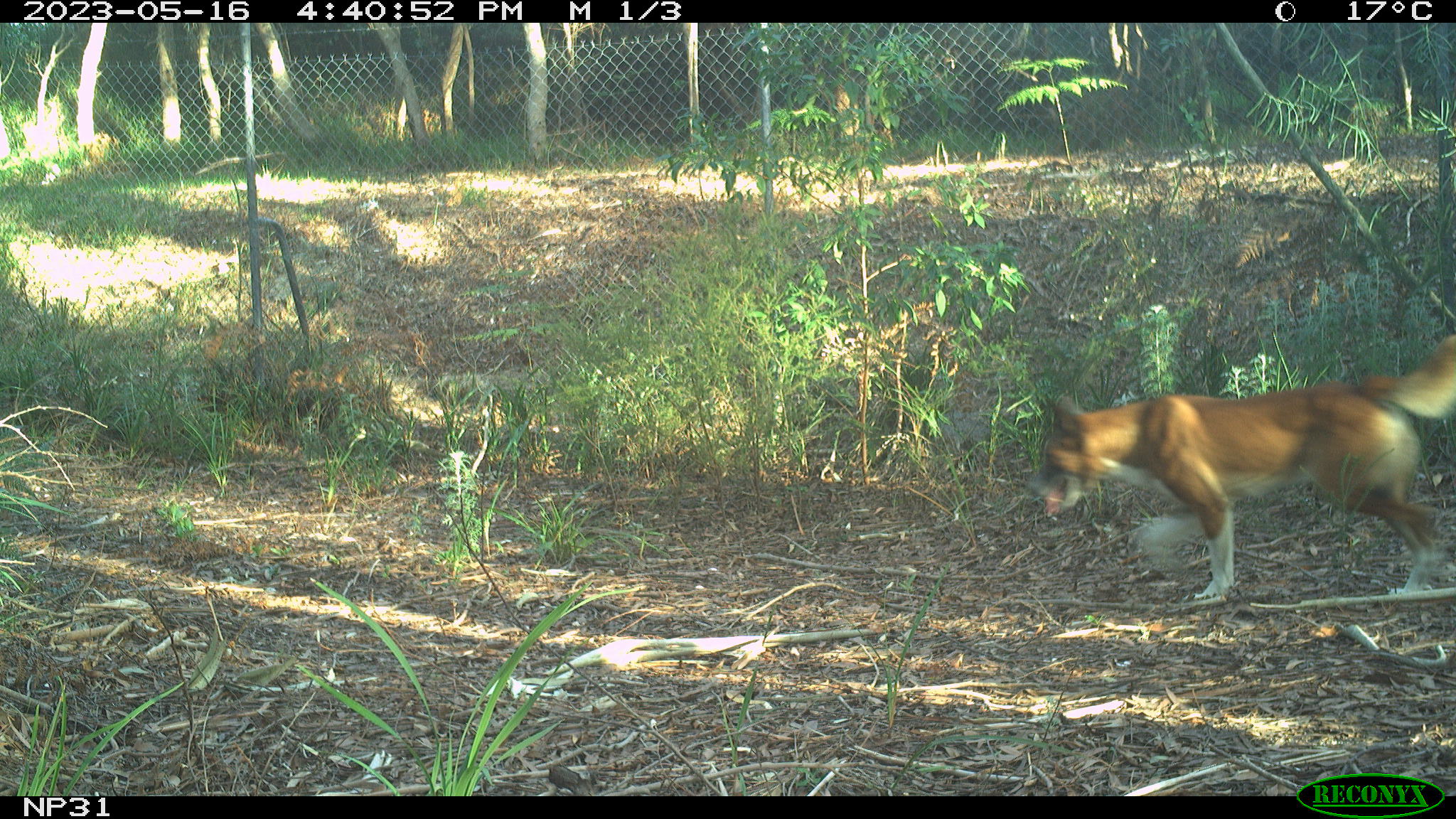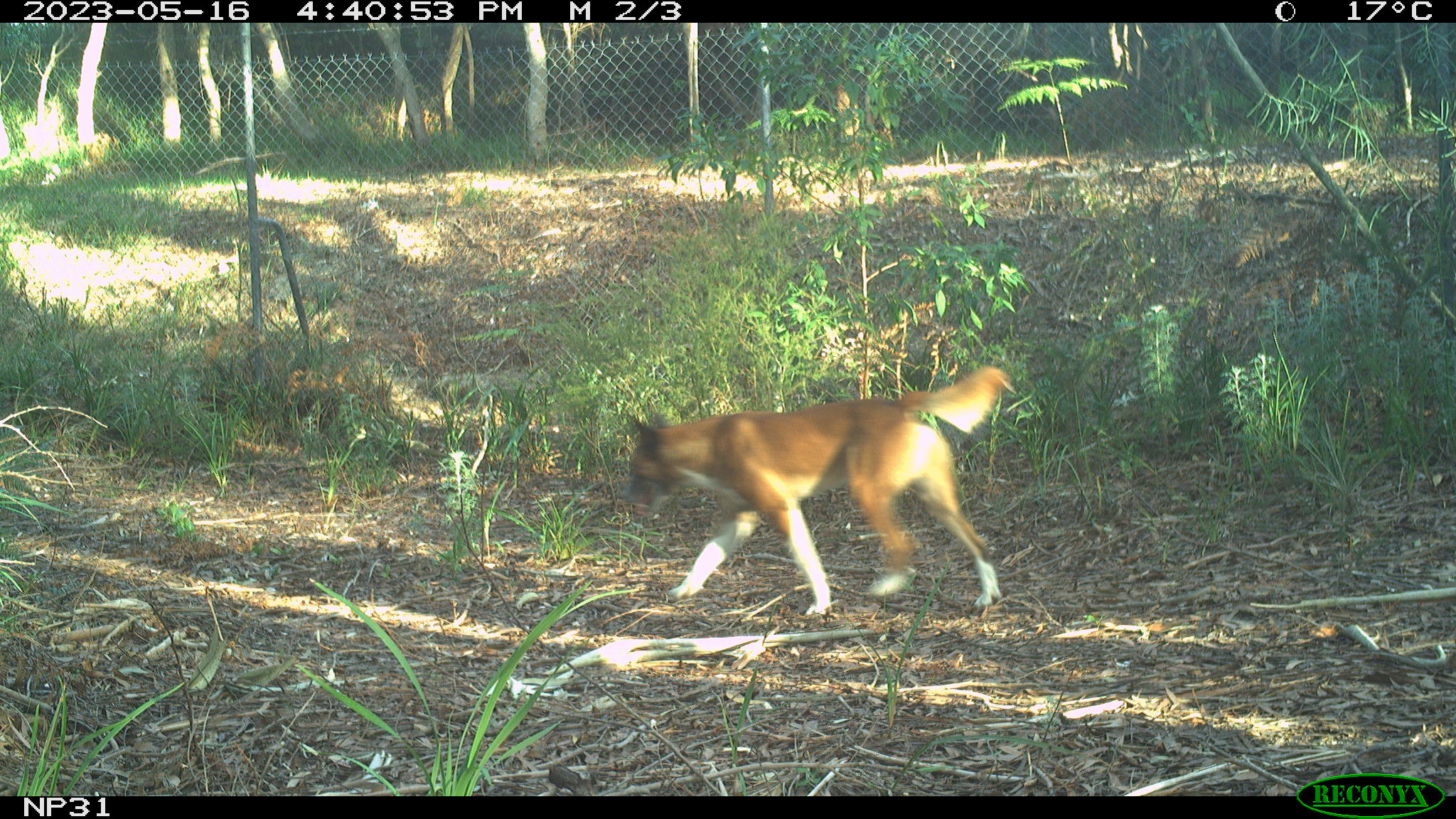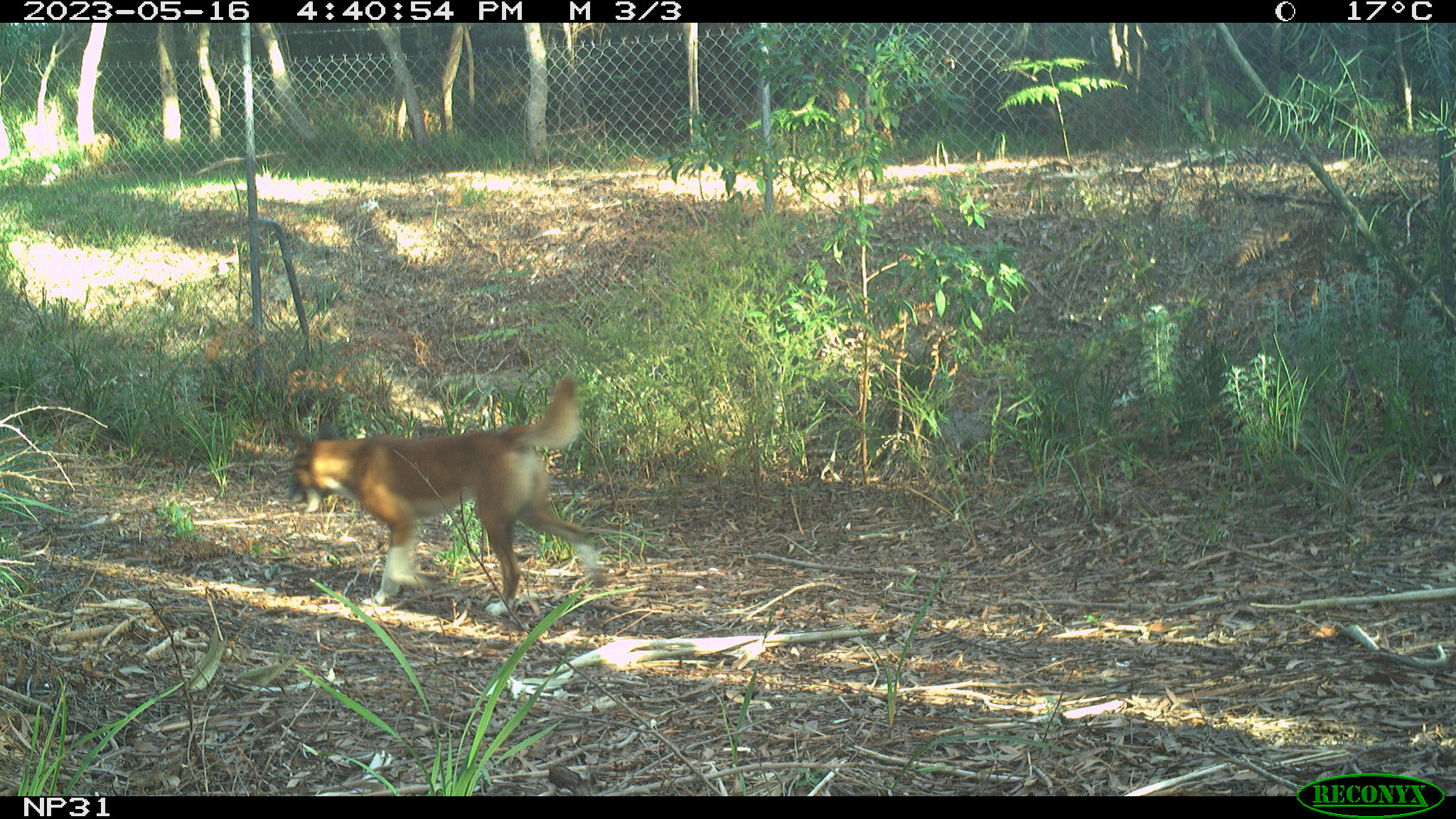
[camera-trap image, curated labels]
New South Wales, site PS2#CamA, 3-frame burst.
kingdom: Animalia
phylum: Chordata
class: Mammalia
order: Carnivora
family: Canidae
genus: Canis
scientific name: Canis familiaris dingo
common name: dingo